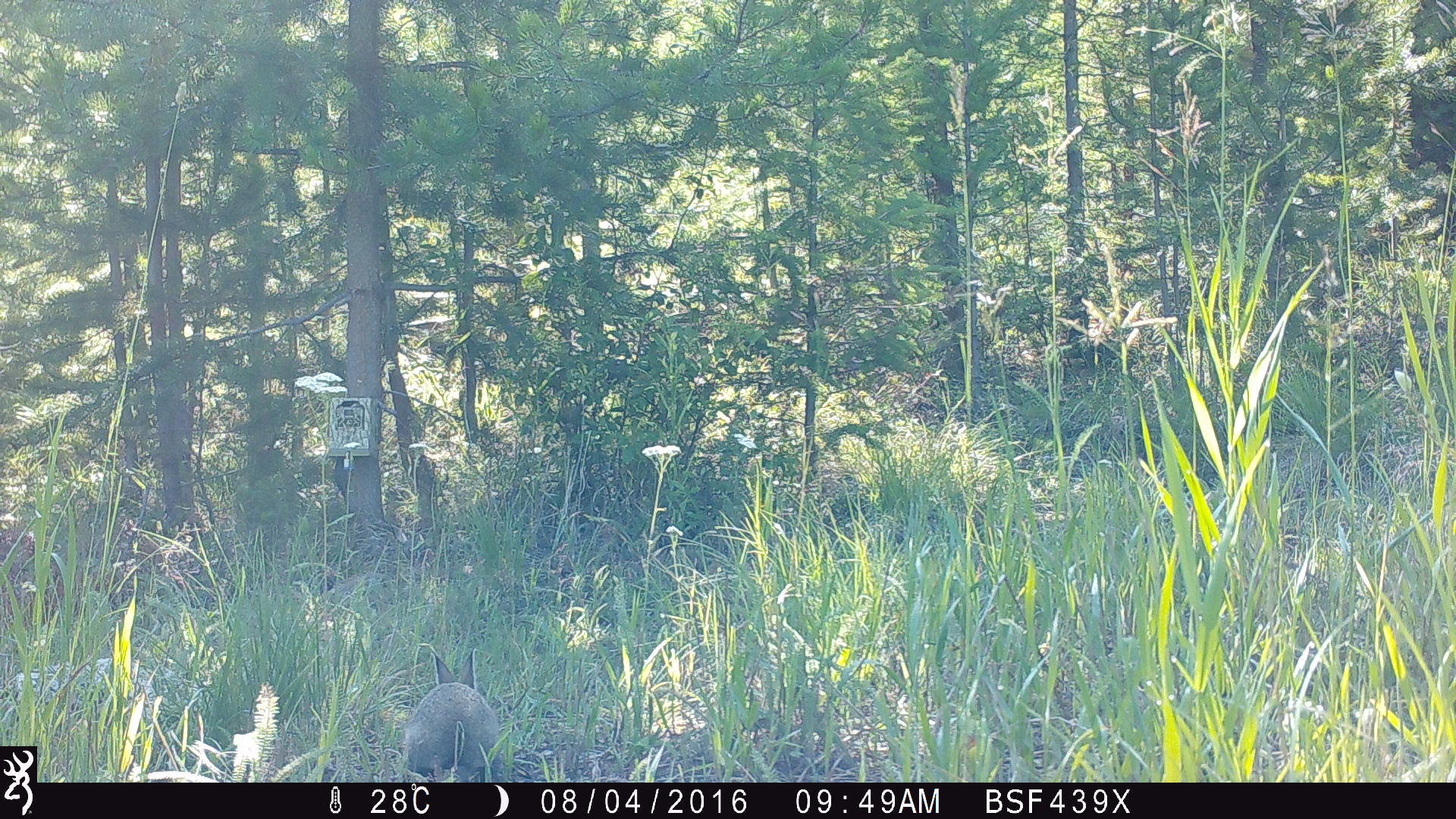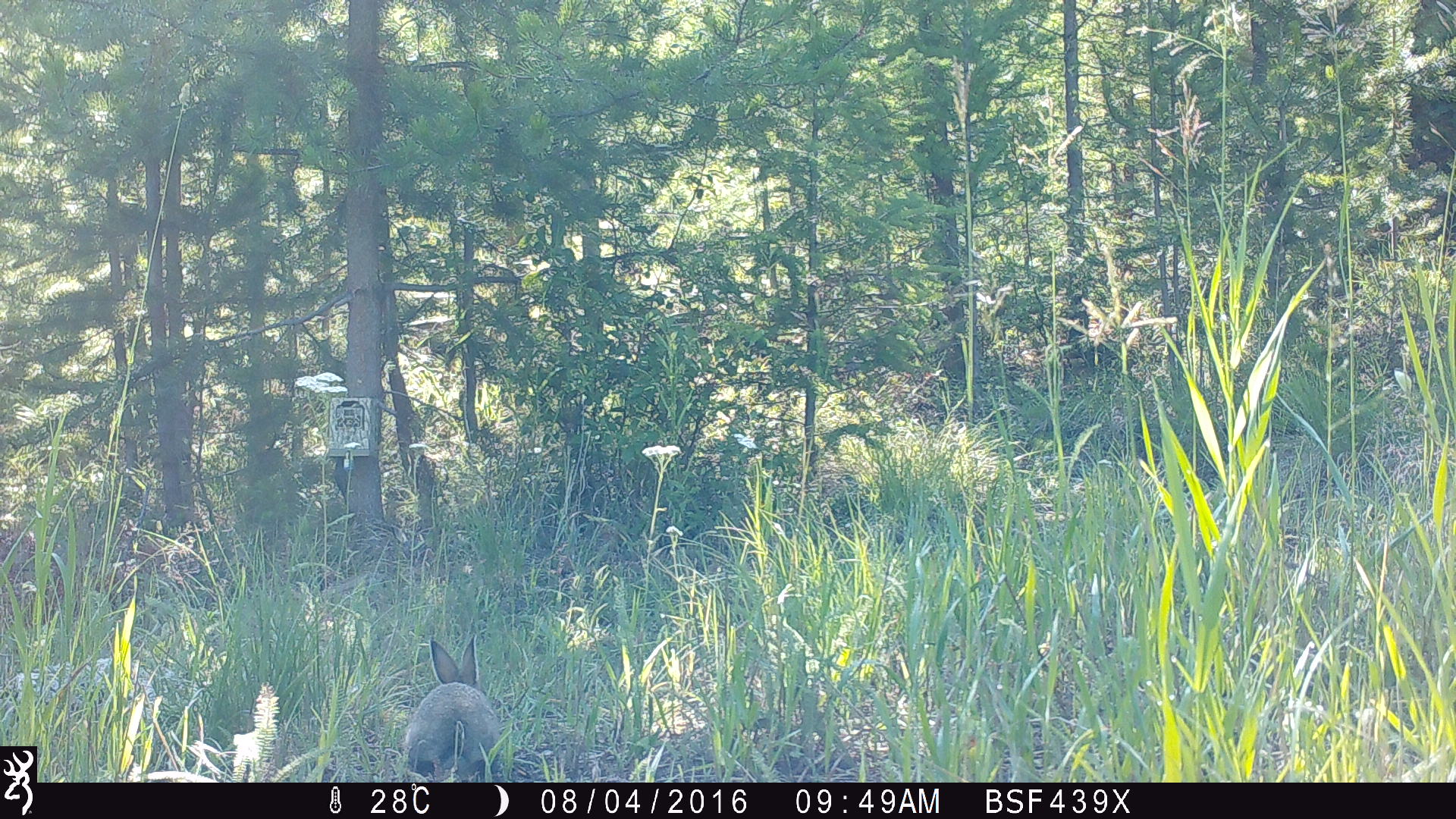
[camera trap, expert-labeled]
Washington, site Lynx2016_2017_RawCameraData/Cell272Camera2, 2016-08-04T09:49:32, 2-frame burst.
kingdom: Animalia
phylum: Chordata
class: Mammalia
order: Lagomorpha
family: Leporidae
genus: Lepus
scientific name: Lepus americanus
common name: snowshoe hare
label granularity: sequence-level